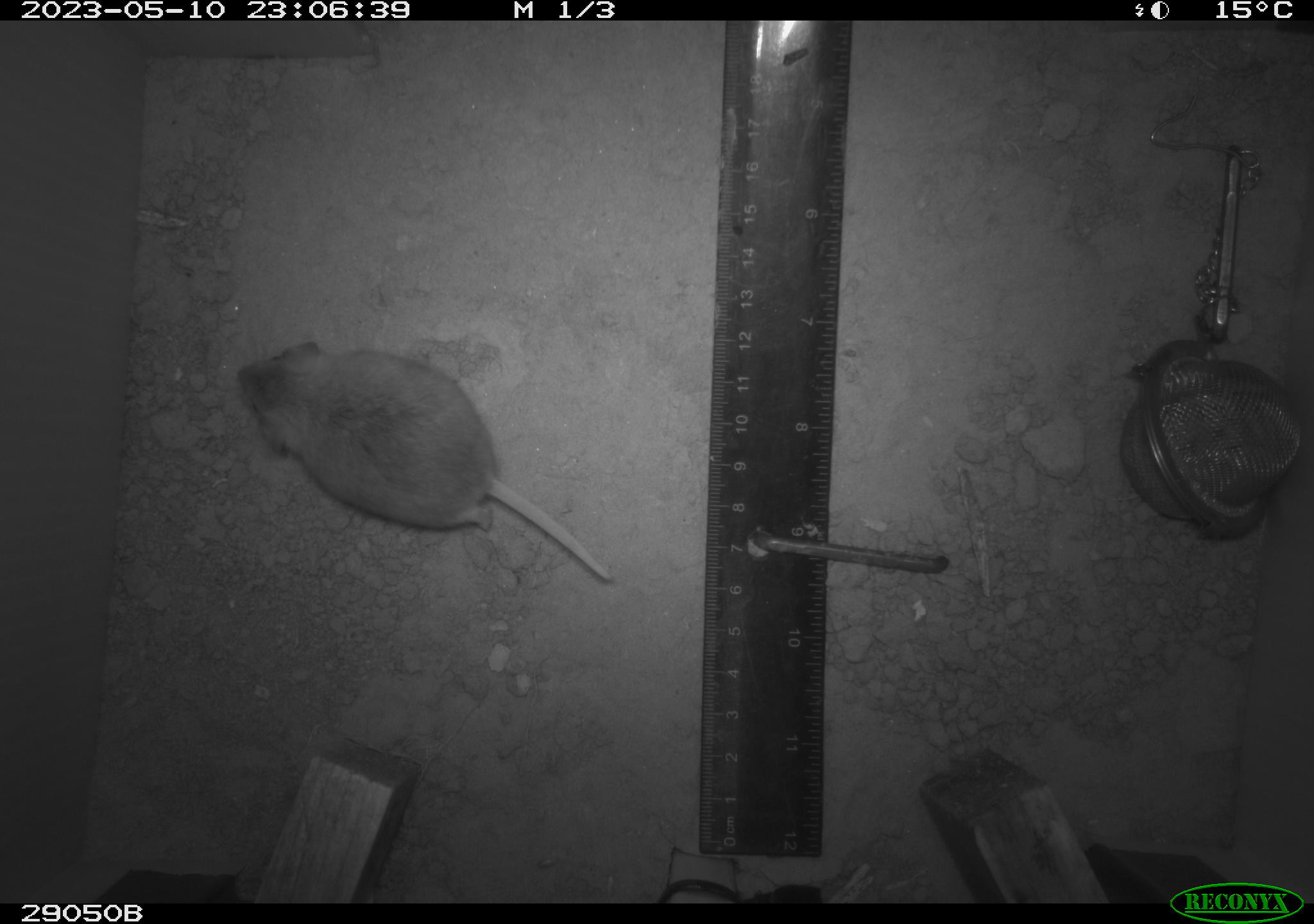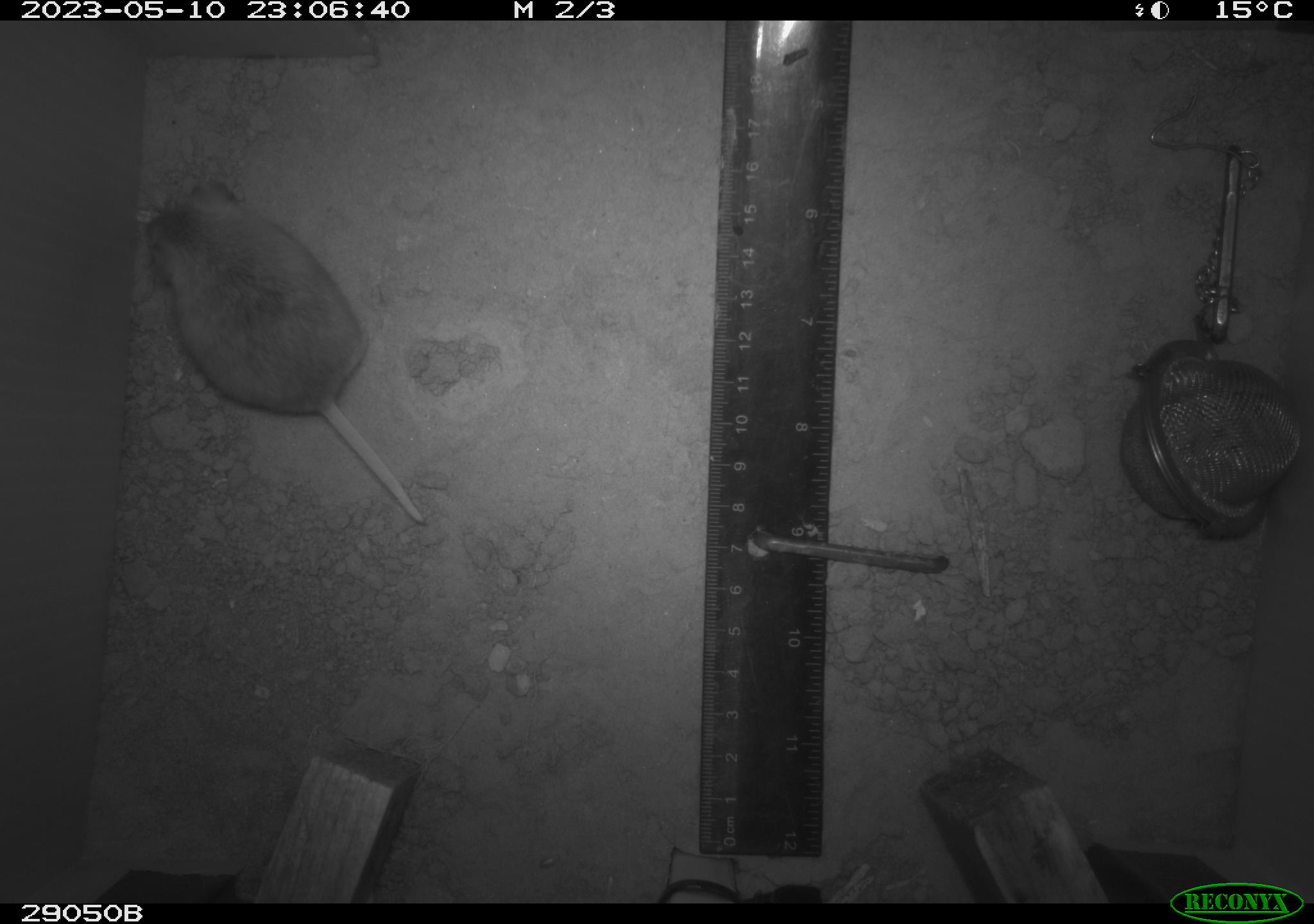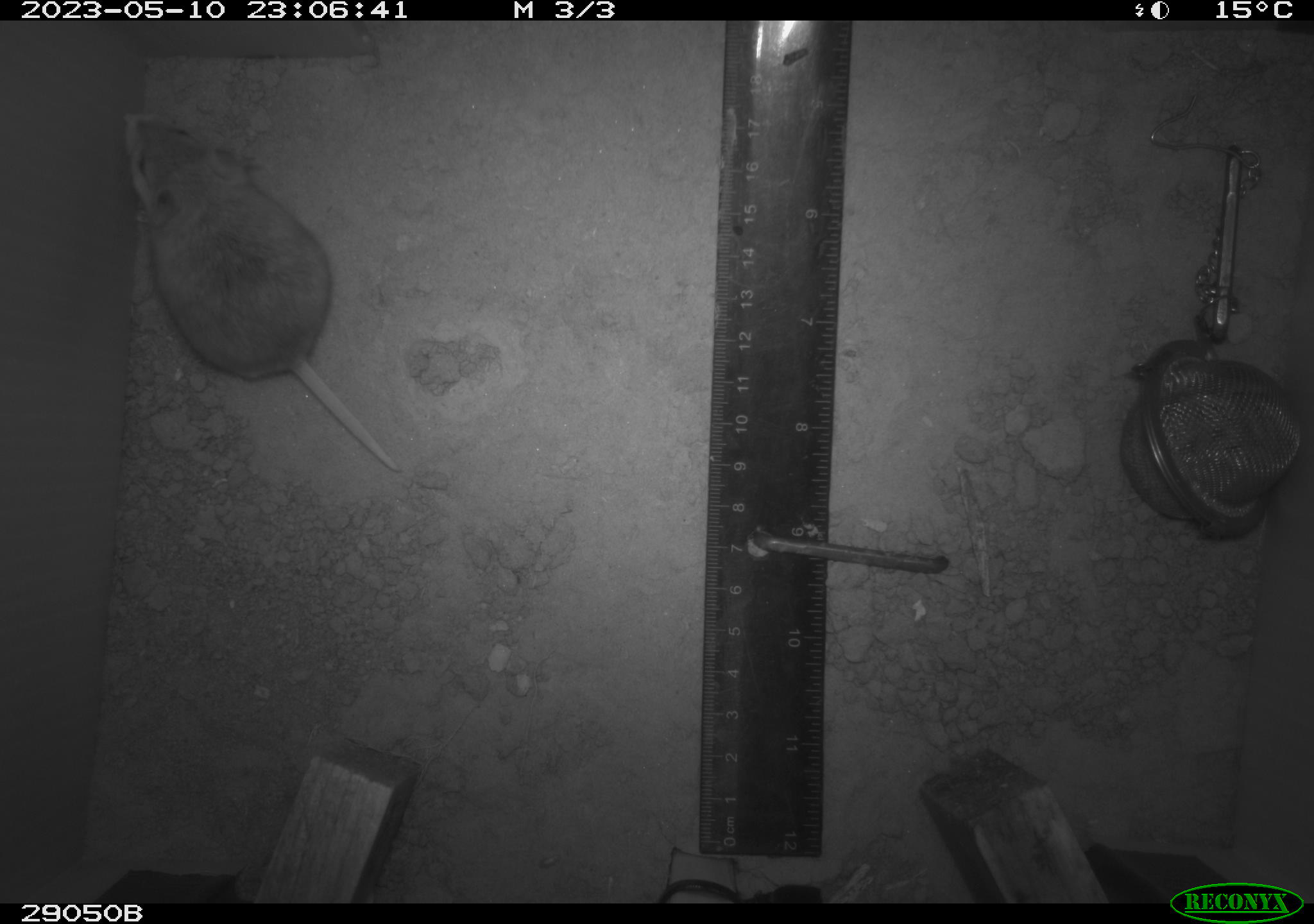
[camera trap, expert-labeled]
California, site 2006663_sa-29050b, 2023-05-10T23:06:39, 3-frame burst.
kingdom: Animalia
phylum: Chordata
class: Mammalia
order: Rodentia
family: Cricetidae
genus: Peromyscus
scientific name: Peromyscus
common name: deer mice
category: peromyscus species